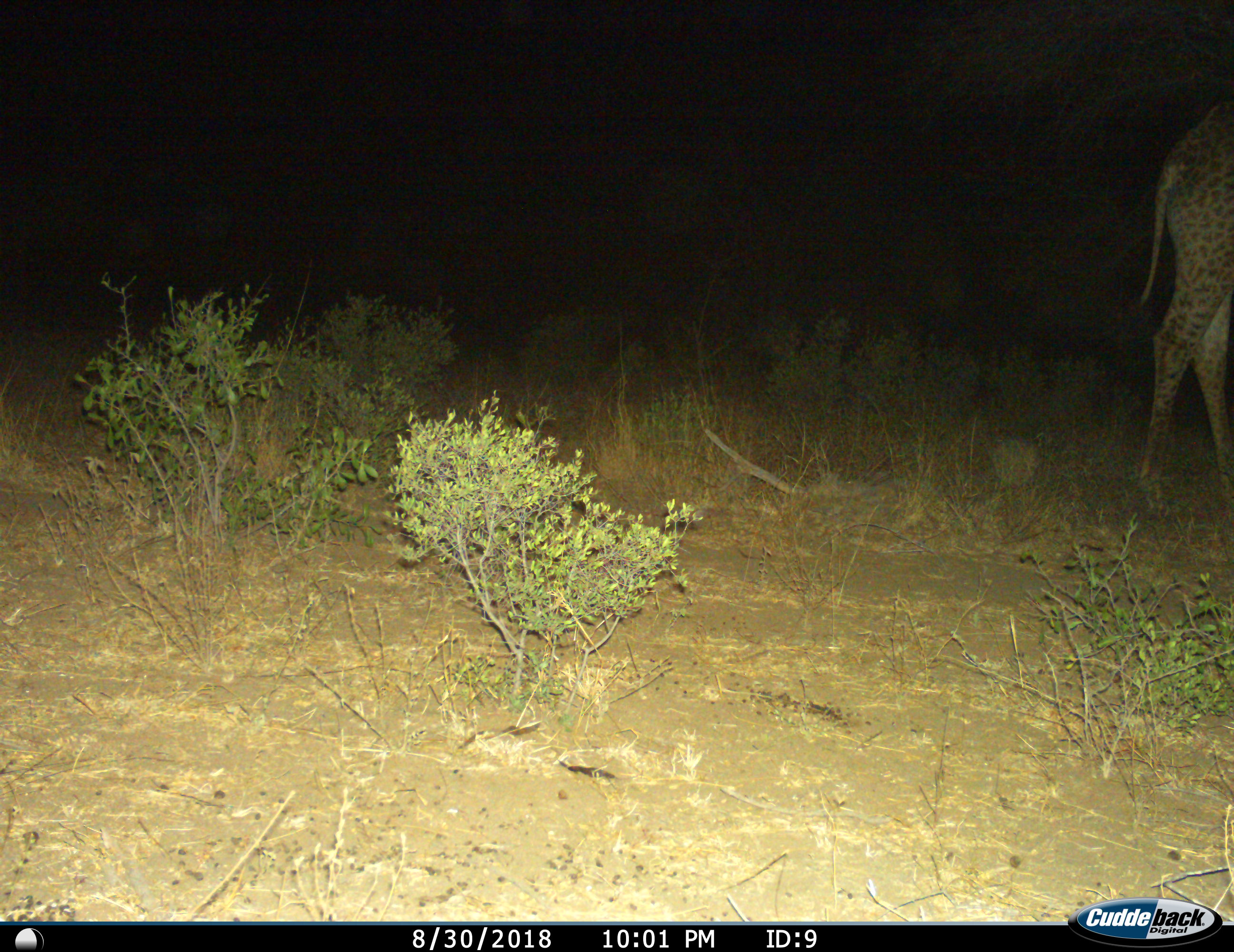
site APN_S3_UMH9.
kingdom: Animalia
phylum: Chordata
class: Mammalia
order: Artiodactyla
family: Giraffidae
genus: Giraffa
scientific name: Giraffa camelopardalis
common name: giraffe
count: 1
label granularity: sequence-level